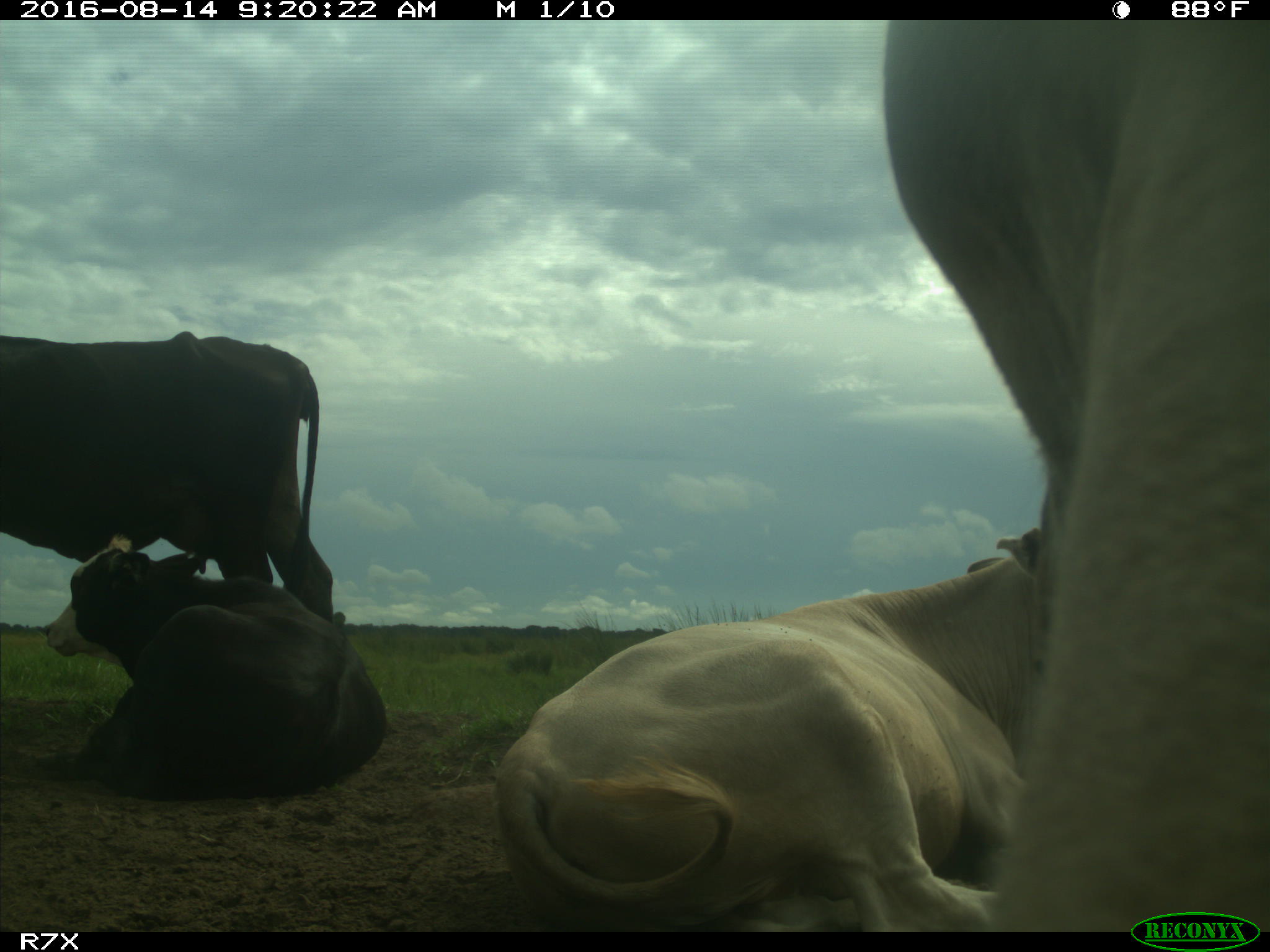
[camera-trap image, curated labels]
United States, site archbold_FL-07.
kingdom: Animalia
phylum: Chordata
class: Mammalia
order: Artiodactyla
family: Bovidae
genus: Bos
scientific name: Bos taurus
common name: domestic cow